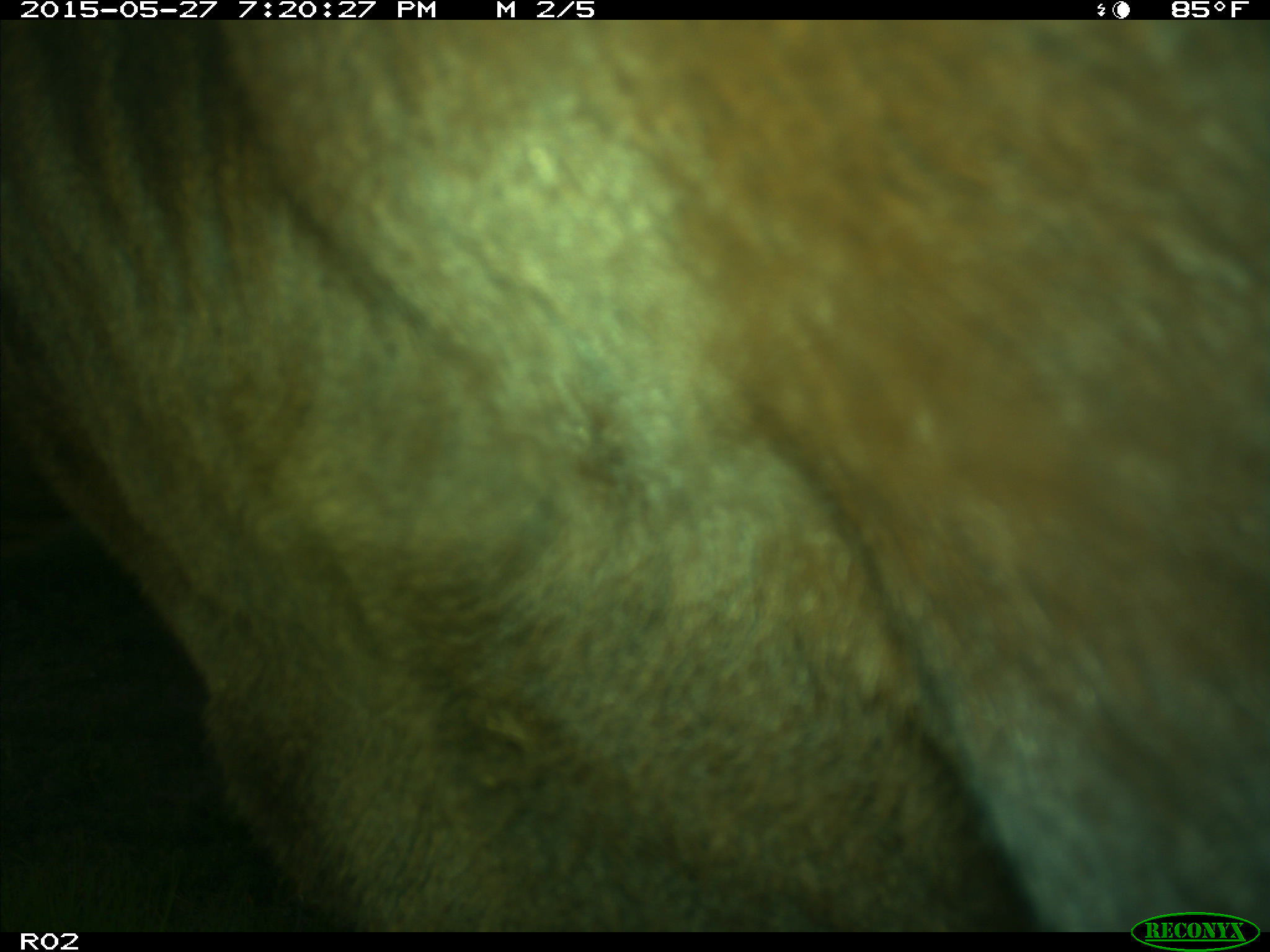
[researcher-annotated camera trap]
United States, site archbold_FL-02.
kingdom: Animalia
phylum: Chordata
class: Mammalia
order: Artiodactyla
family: Bovidae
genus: Bos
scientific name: Bos taurus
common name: domestic cow